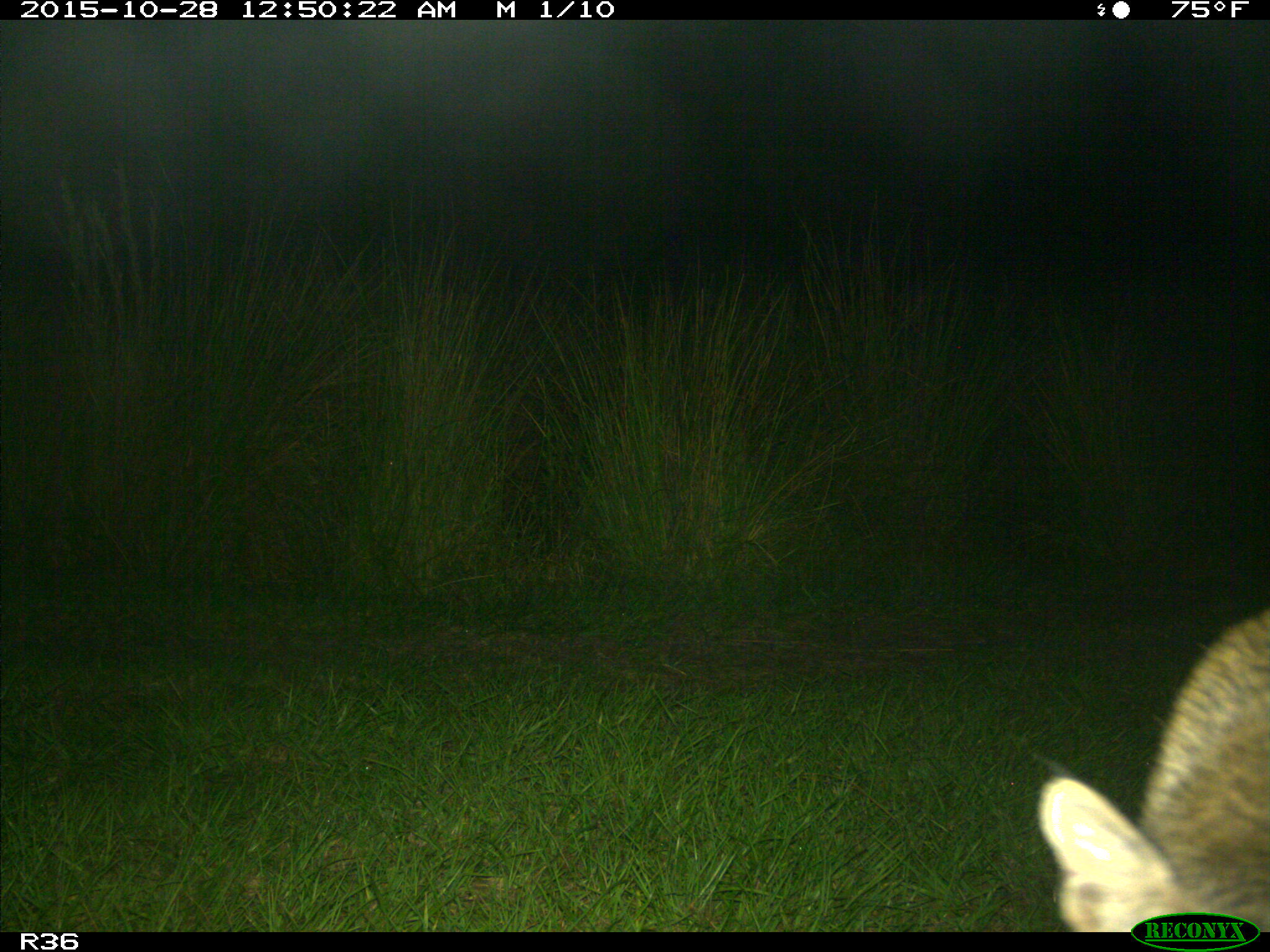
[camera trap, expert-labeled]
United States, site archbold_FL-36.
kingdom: Animalia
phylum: Chordata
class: Mammalia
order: Carnivora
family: Felidae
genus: Lynx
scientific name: Lynx rufus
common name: bobcat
Lynx rufus (bobcat).